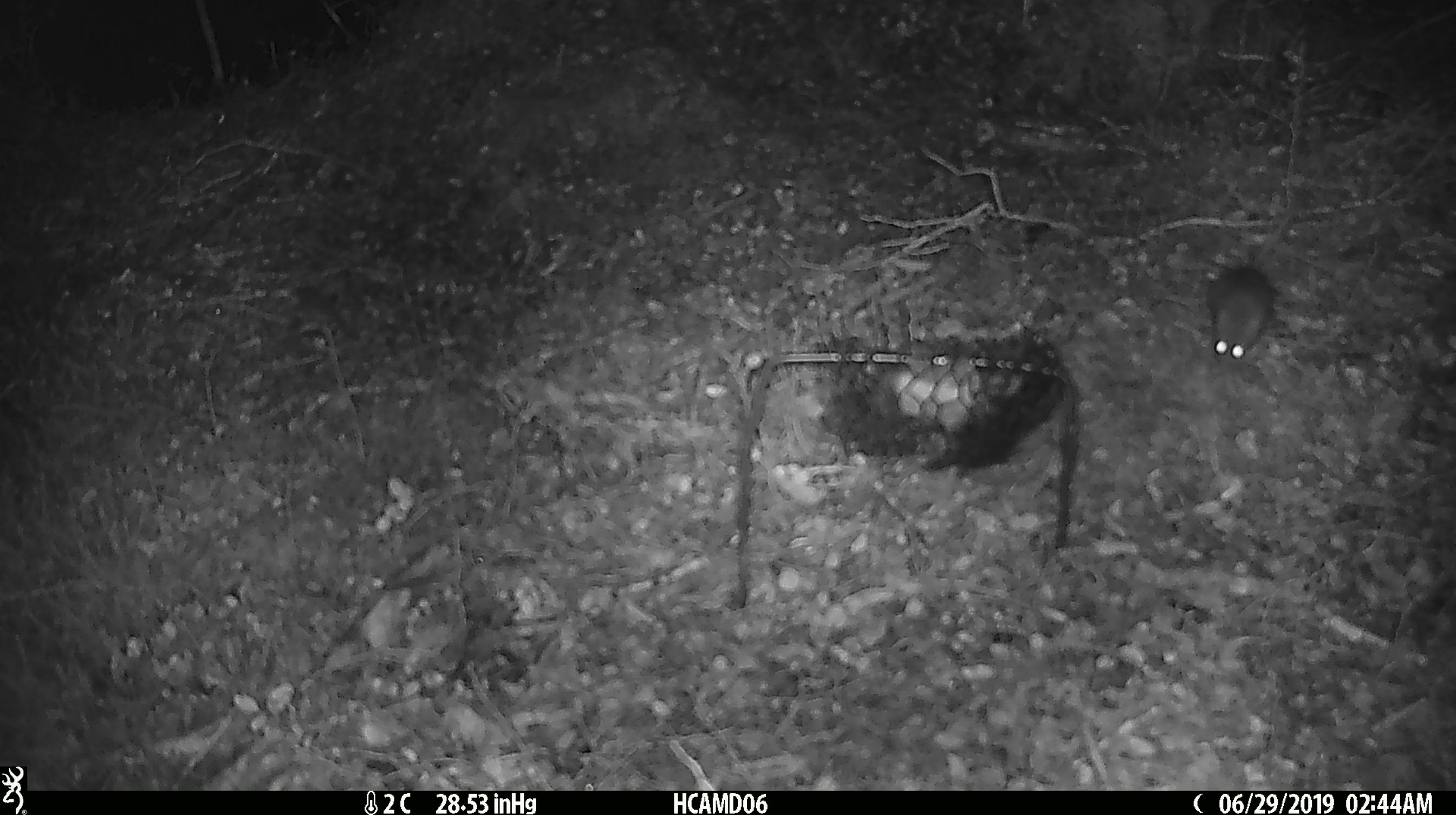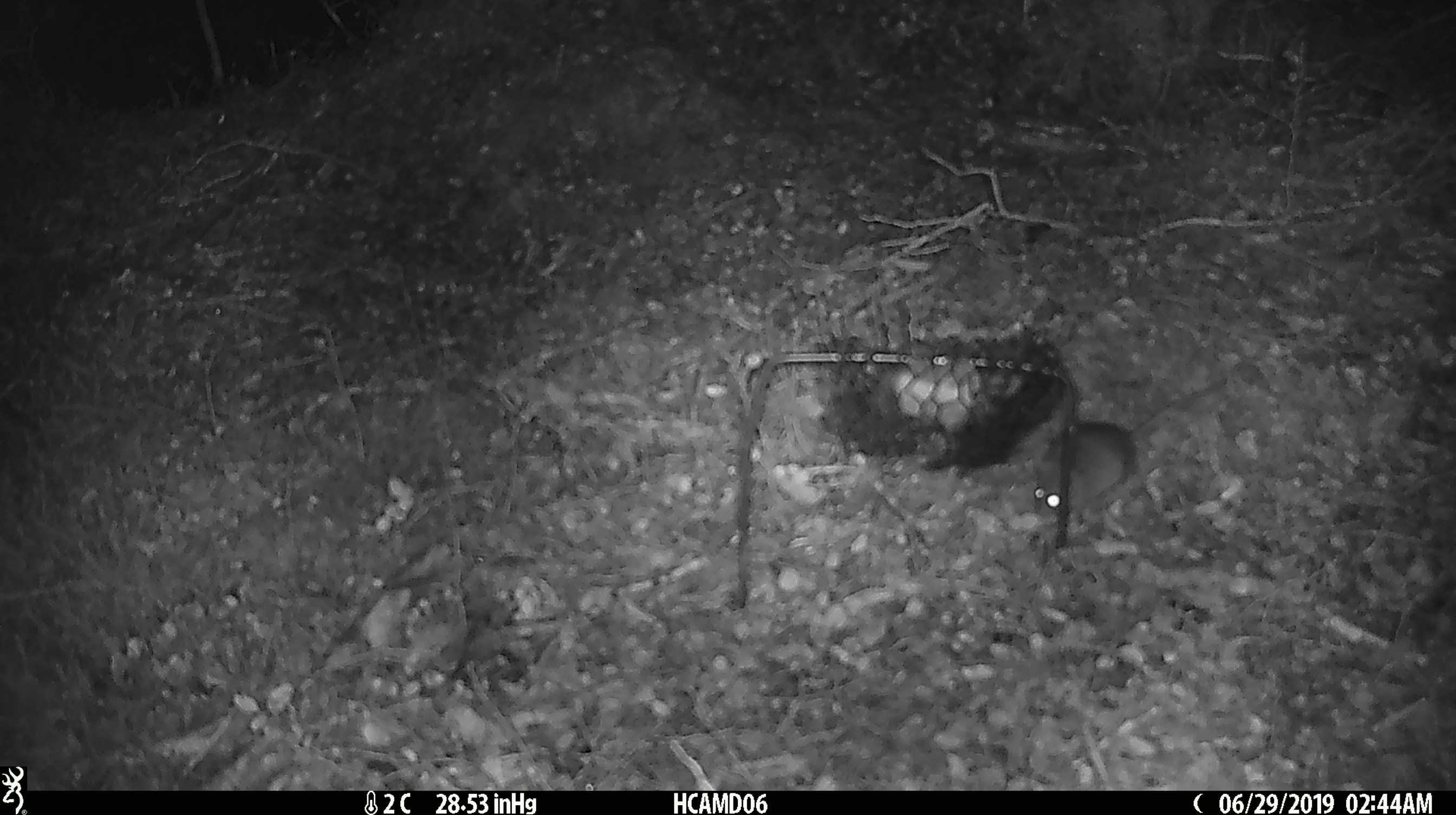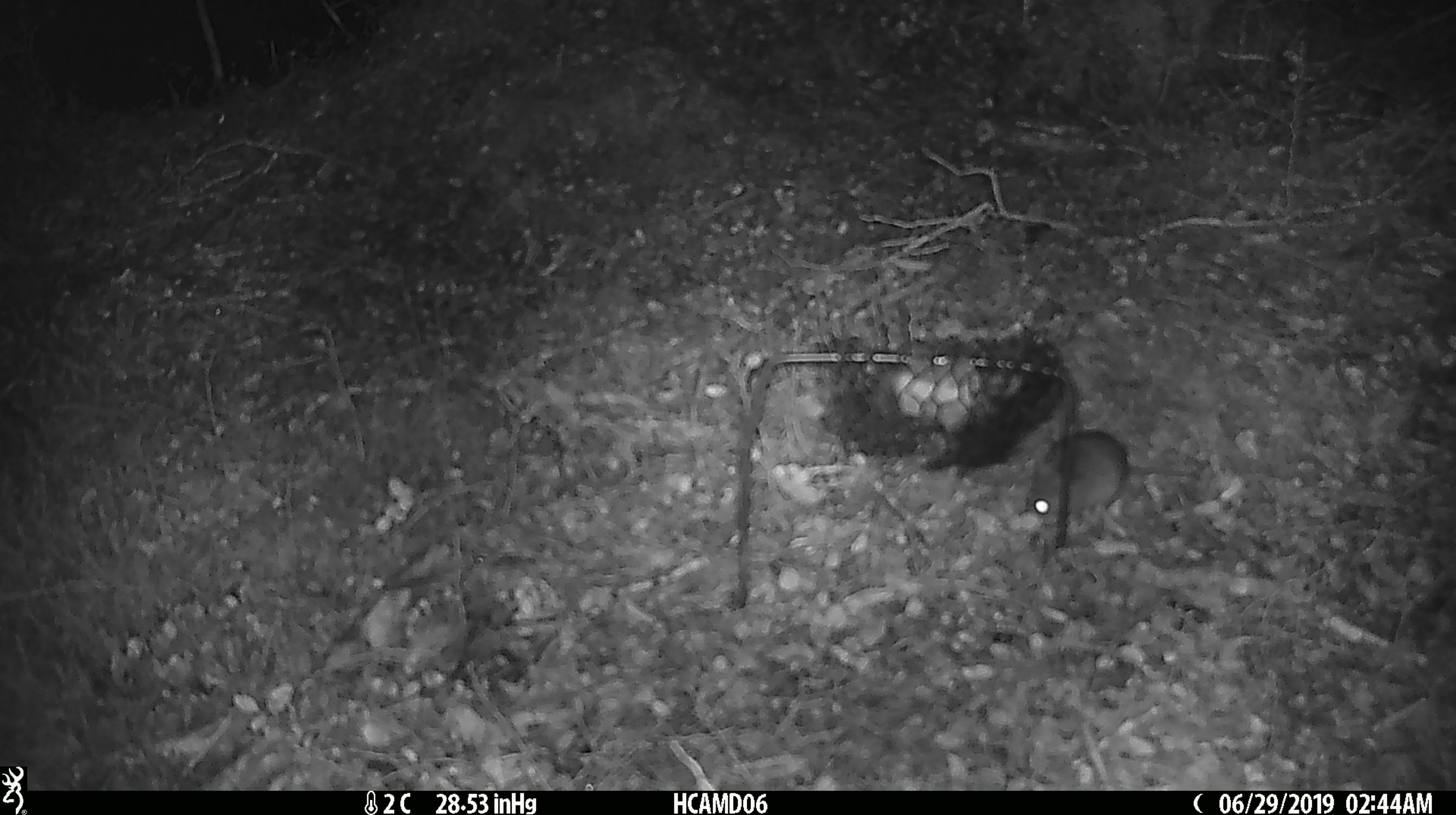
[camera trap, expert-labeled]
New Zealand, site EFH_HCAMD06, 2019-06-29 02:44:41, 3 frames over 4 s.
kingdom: Animalia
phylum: Chordata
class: Mammalia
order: Rodentia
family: Muridae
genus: Mus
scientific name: Mus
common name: mouse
Mouse (Mus).